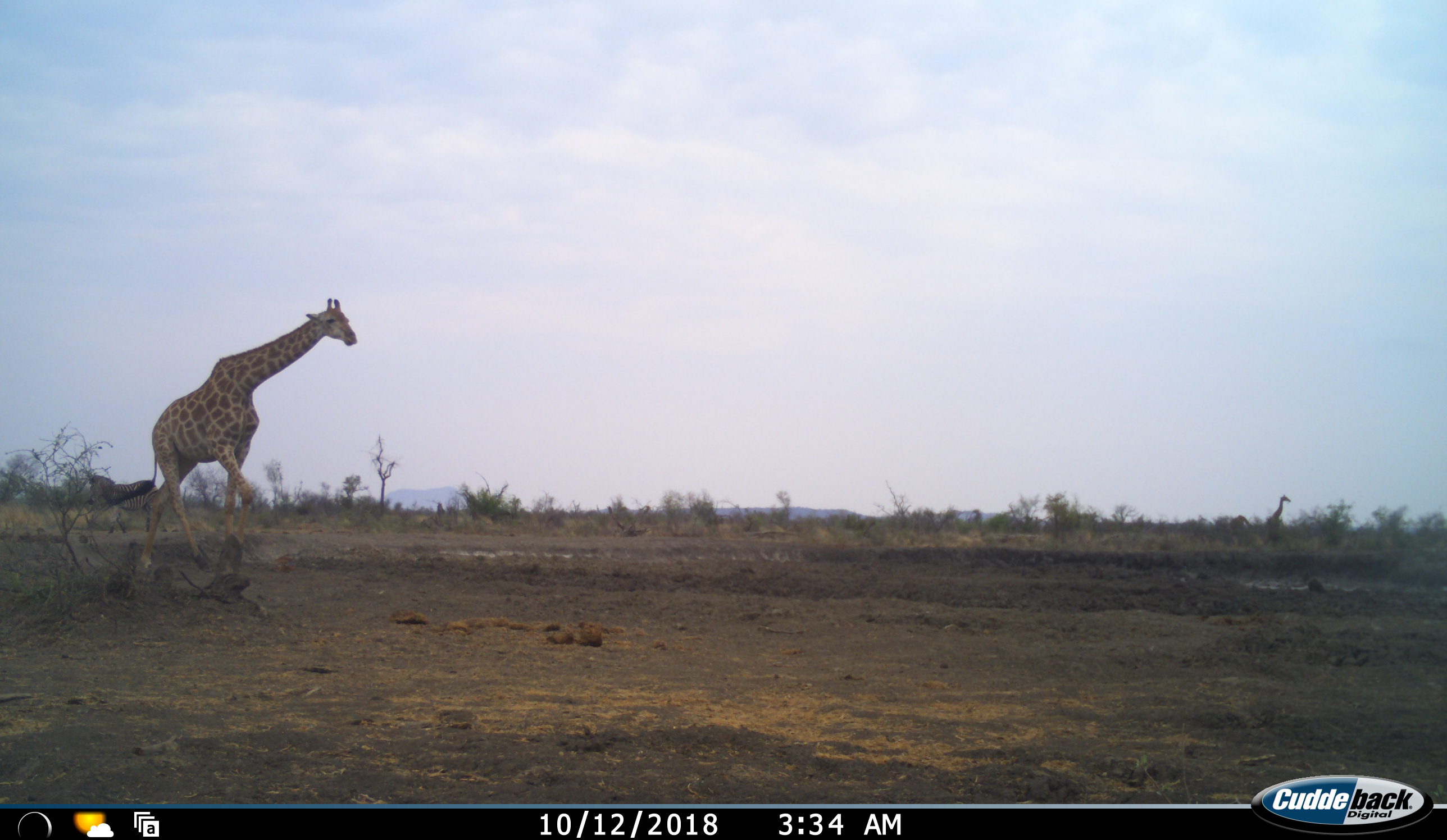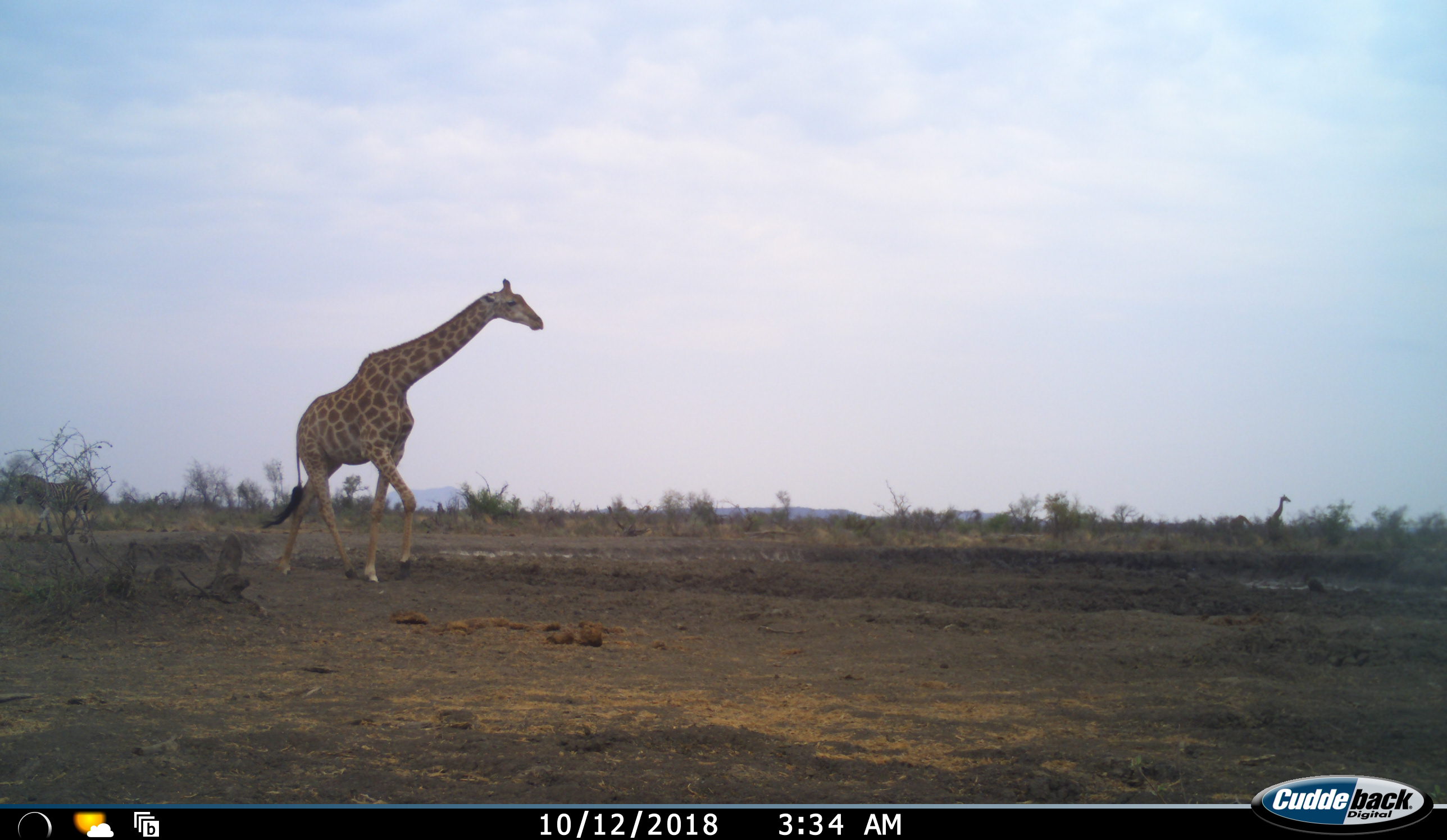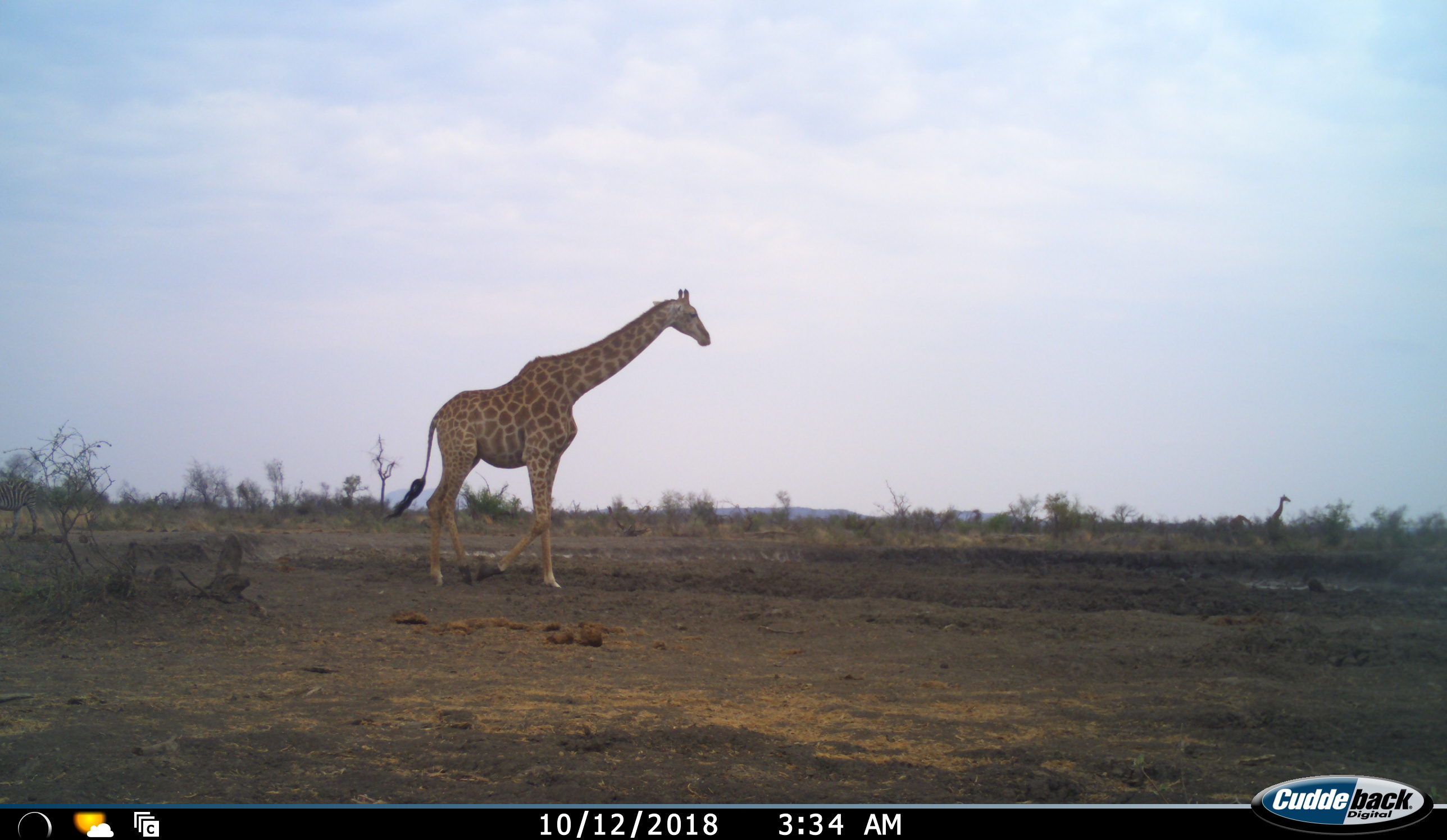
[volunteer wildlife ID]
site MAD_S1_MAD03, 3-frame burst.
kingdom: Animalia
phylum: Chordata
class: Mammalia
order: Artiodactyla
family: Giraffidae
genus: Giraffa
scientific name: Giraffa camelopardalis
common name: giraffe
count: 2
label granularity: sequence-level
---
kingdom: Animalia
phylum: Chordata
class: Mammalia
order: Perissodactyla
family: Equidae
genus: Equus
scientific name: Equus quagga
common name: plains zebra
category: zebraplains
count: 1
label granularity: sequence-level